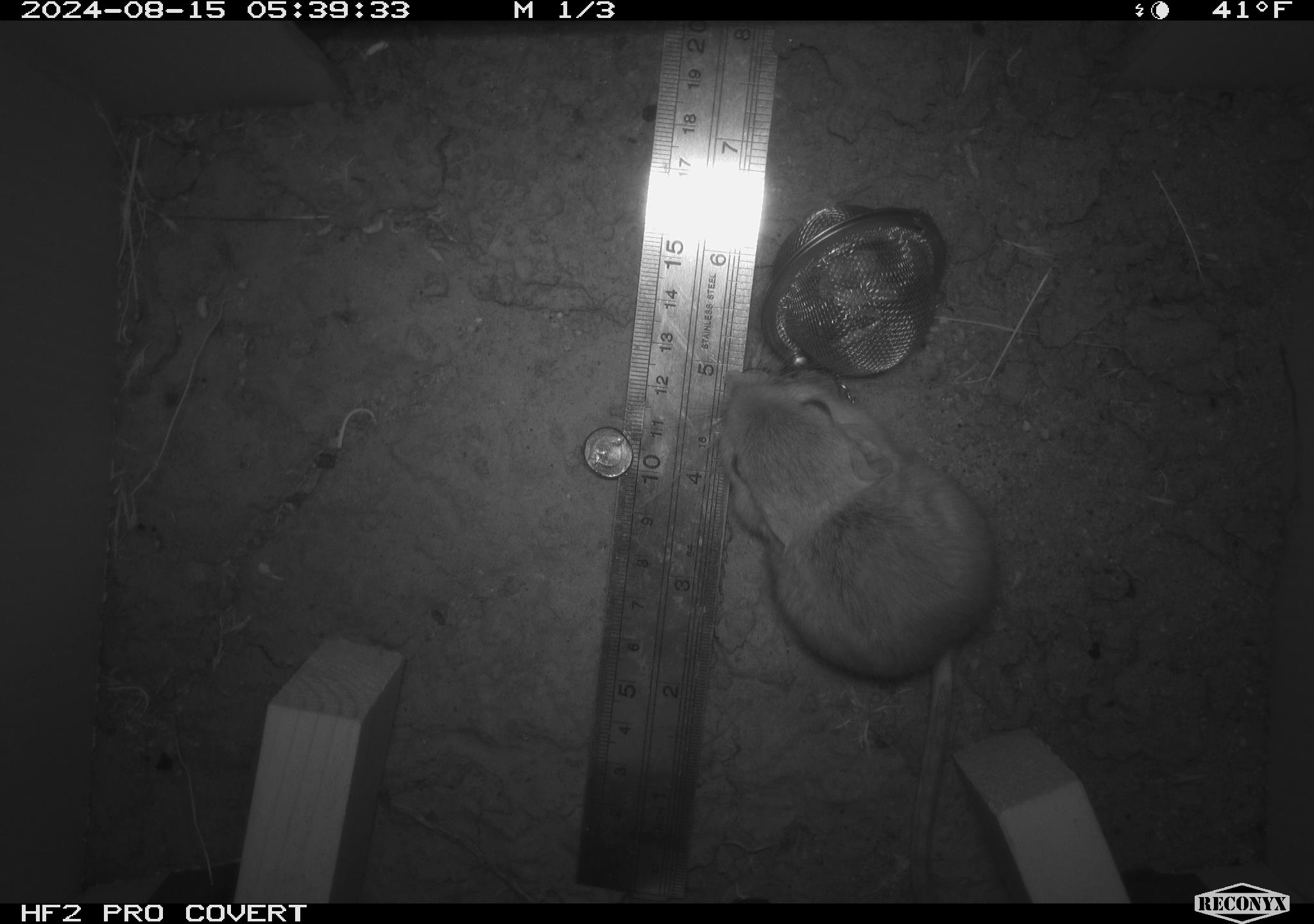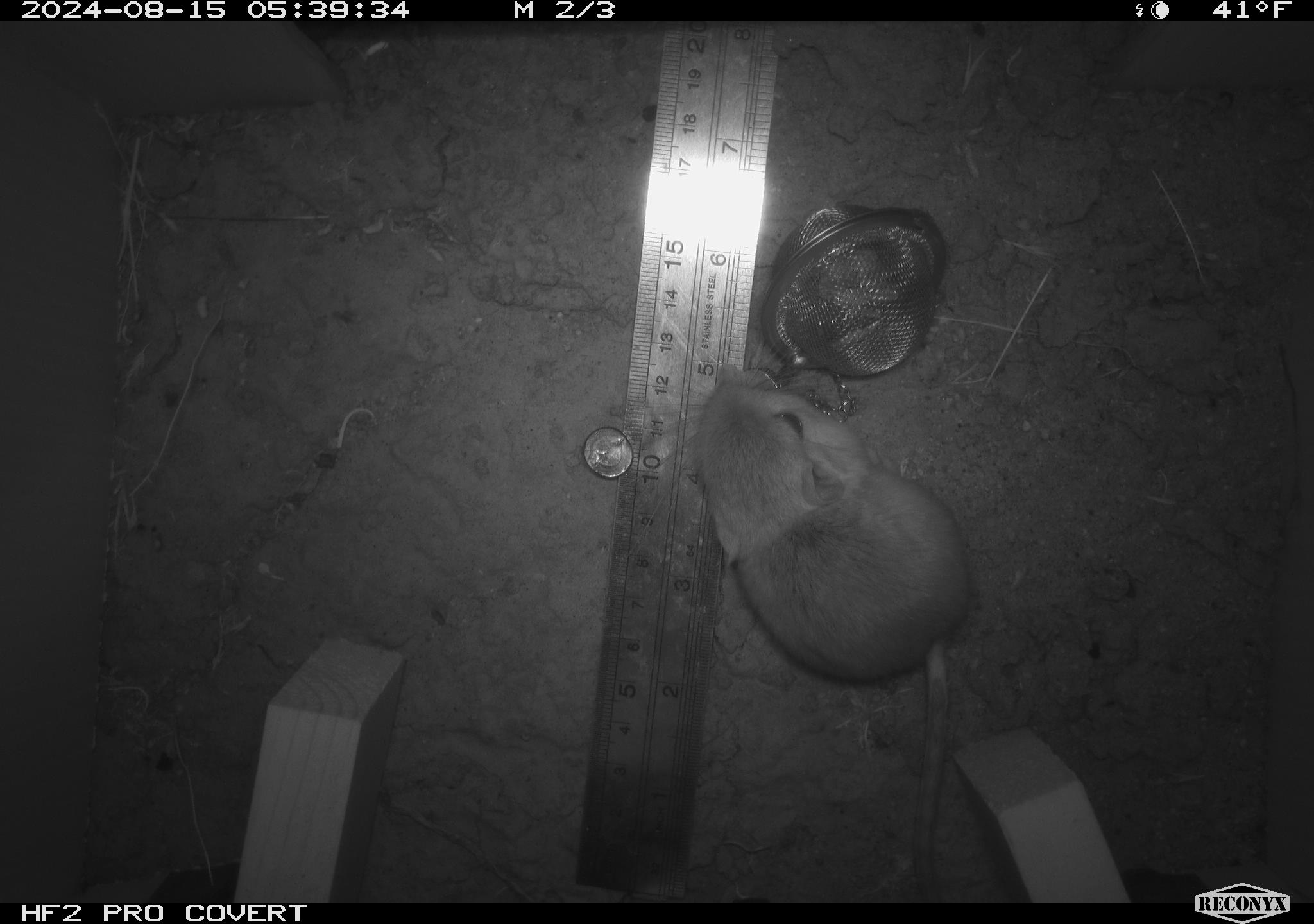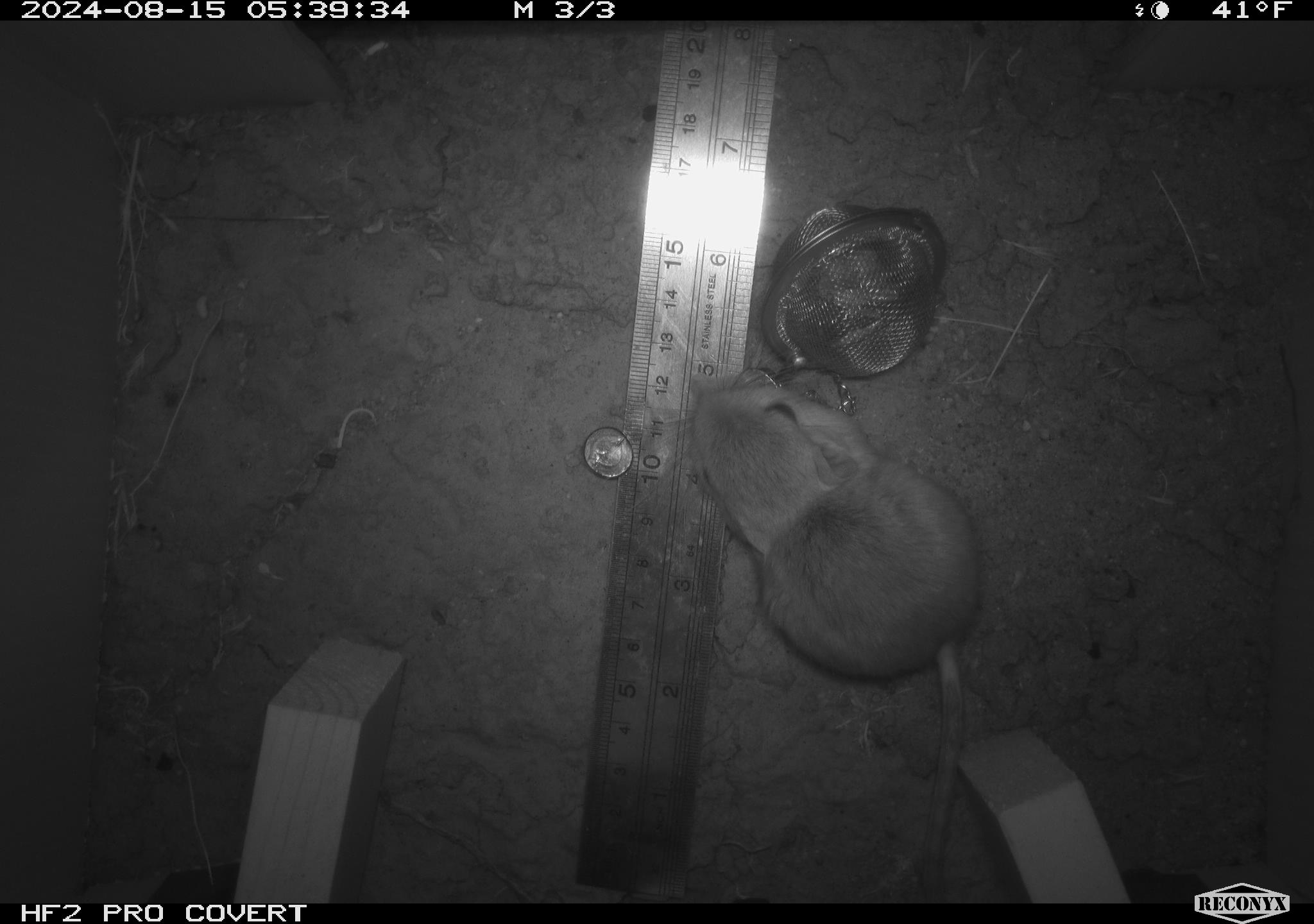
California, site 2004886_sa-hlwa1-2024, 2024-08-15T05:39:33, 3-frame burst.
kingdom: Animalia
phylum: Chordata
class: Mammalia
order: Rodentia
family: Heteromyidae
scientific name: Heteromyidae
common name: kangaroo rats and pocket mice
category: heteromyidae family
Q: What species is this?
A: Heteromyidae family (kangaroo rats and pocket mice) (Heteromyidae).